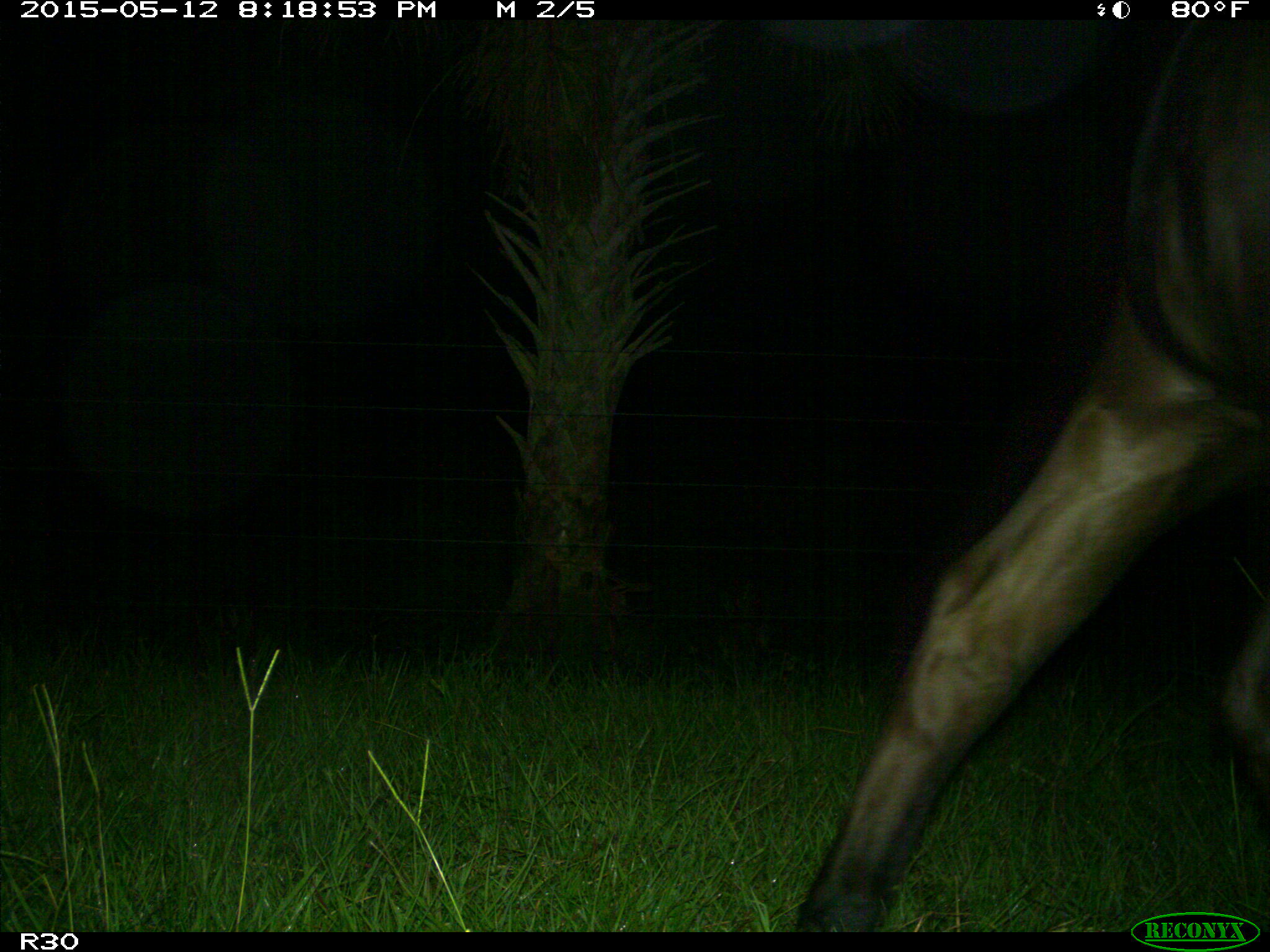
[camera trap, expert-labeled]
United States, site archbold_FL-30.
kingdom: Animalia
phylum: Chordata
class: Mammalia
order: Artiodactyla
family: Bovidae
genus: Bos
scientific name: Bos taurus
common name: domestic cow